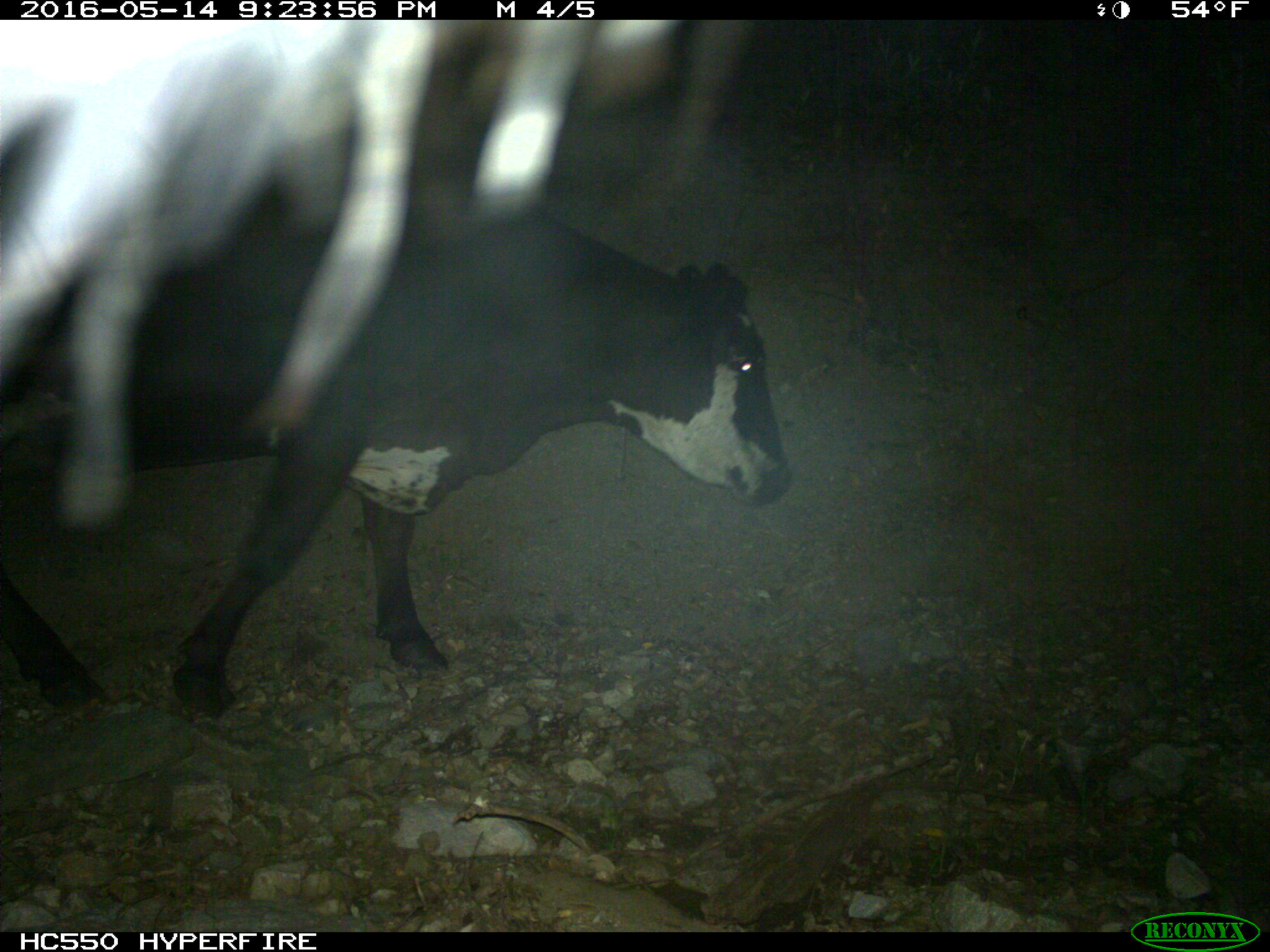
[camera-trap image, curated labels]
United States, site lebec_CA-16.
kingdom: Animalia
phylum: Chordata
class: Mammalia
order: Artiodactyla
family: Bovidae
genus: Bos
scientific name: Bos taurus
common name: domestic cow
Bos taurus (domestic cow).